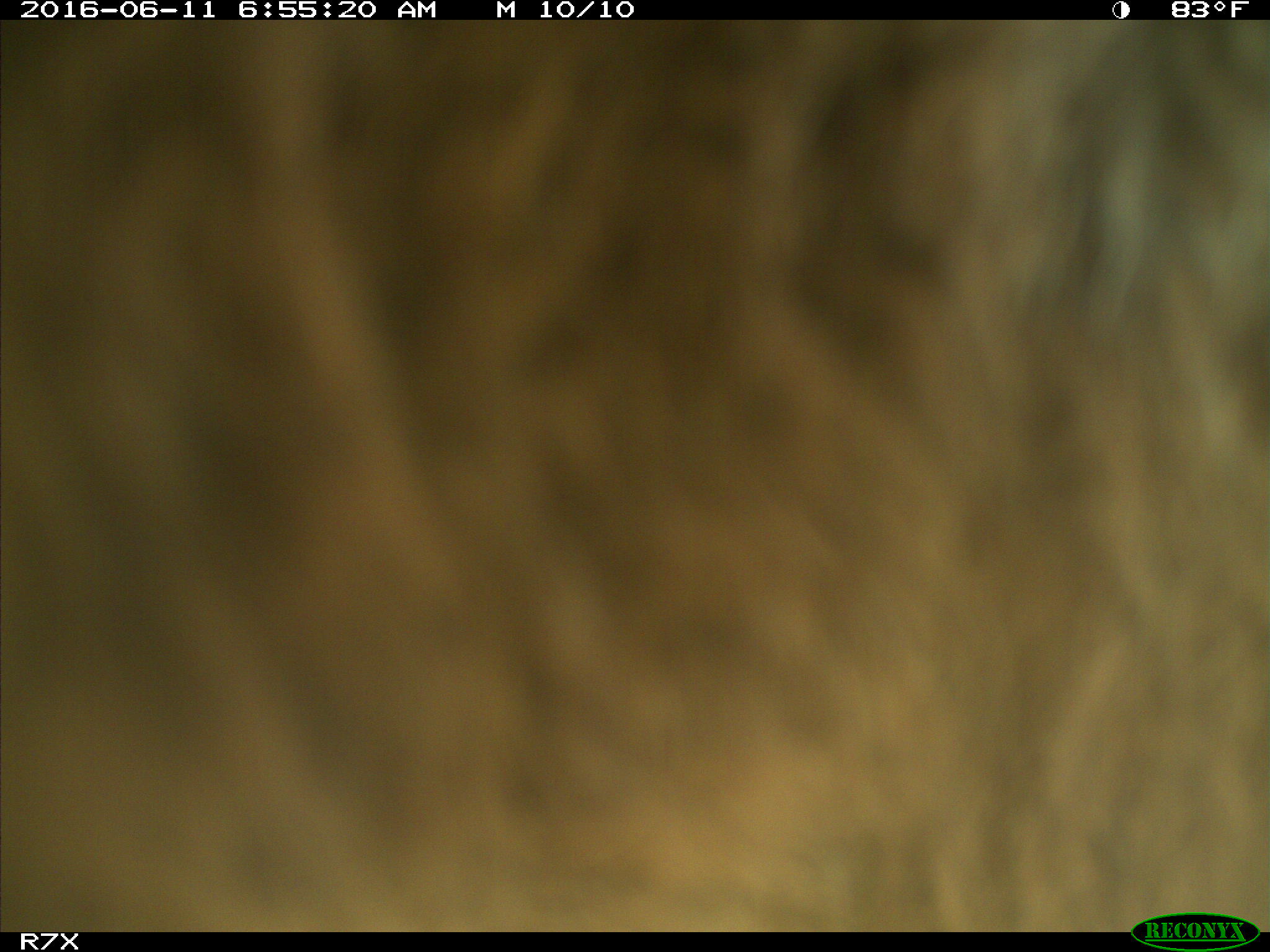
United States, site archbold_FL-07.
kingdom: Animalia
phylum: Chordata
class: Mammalia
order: Artiodactyla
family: Bovidae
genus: Bos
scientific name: Bos taurus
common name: domestic cow